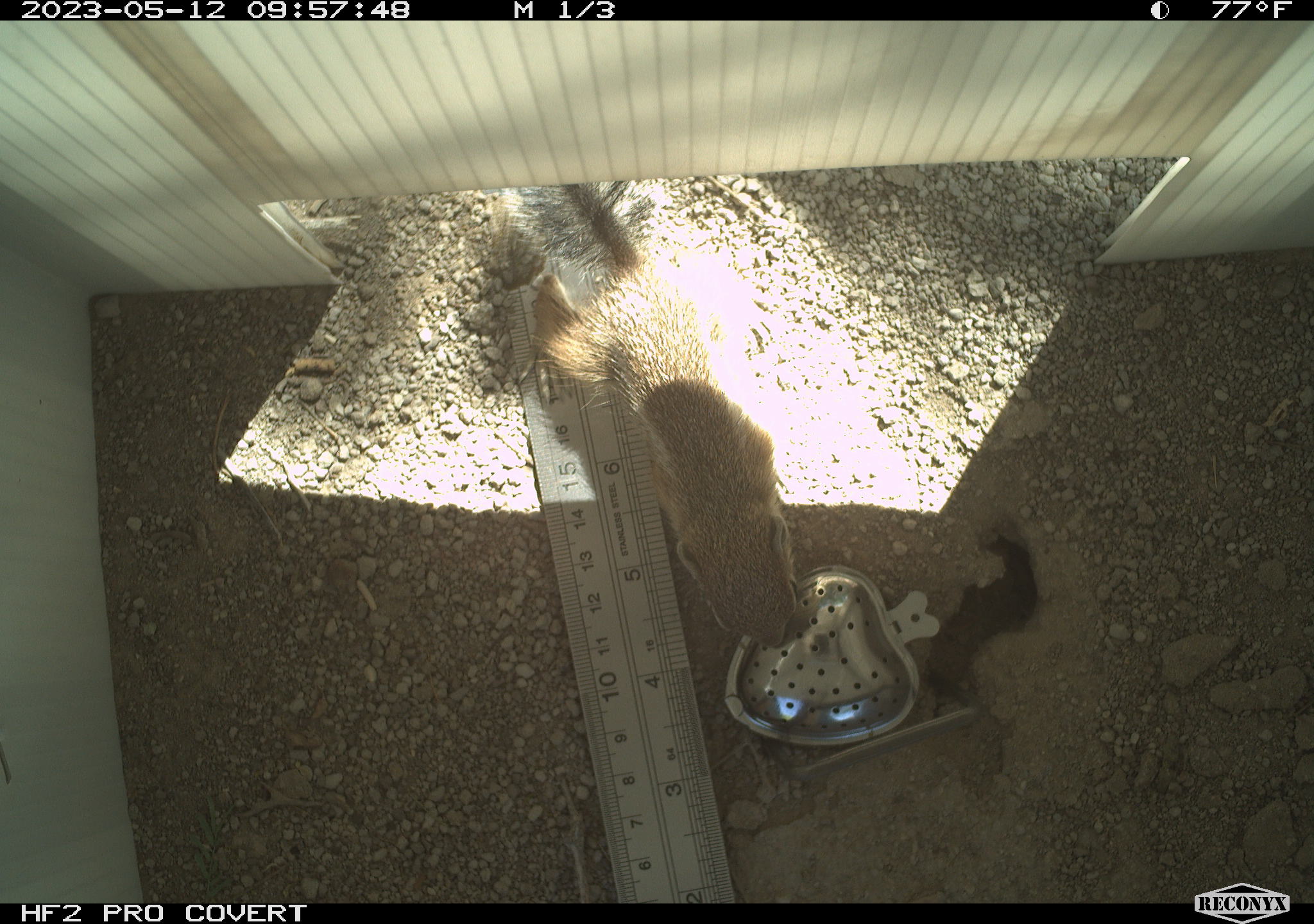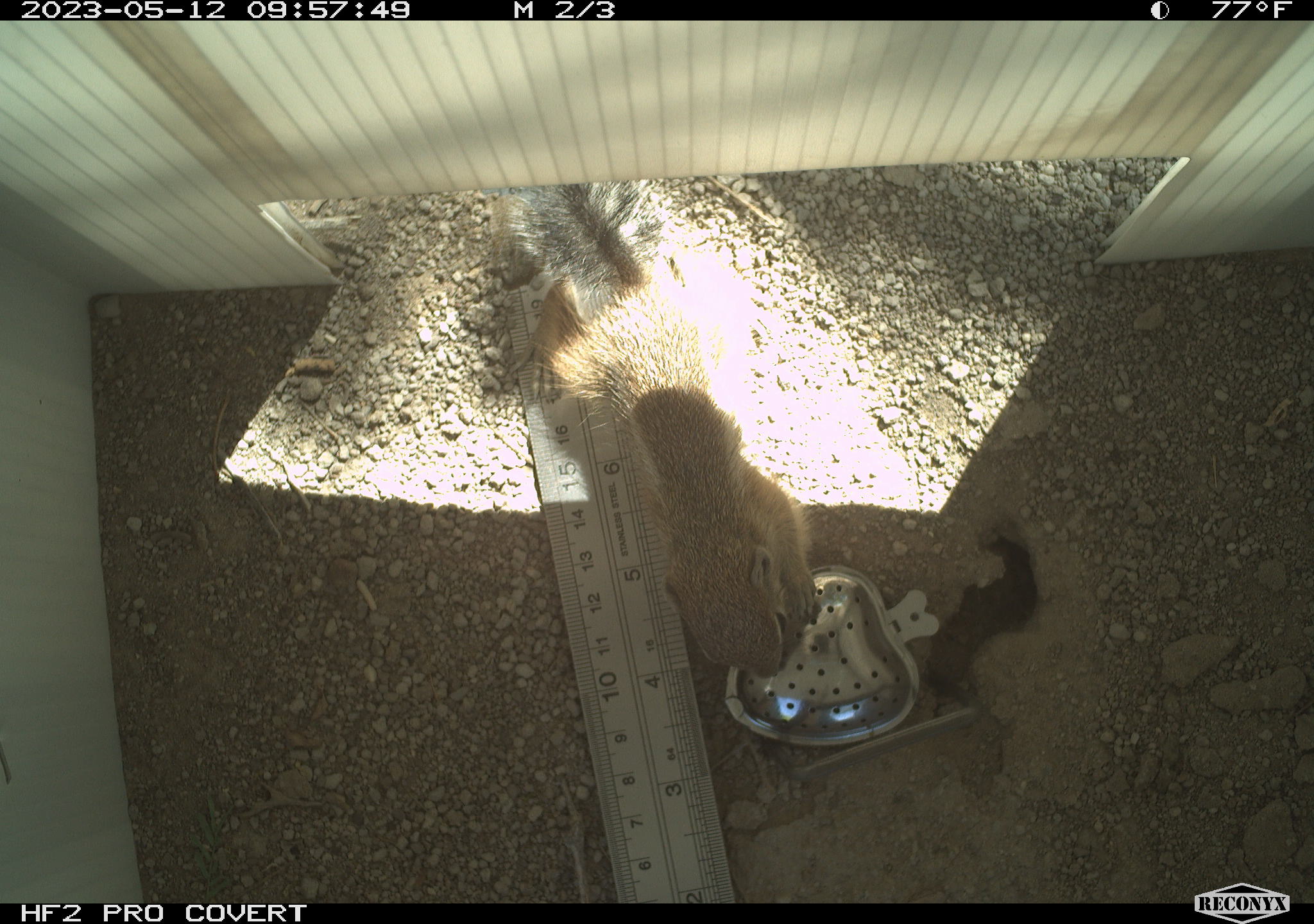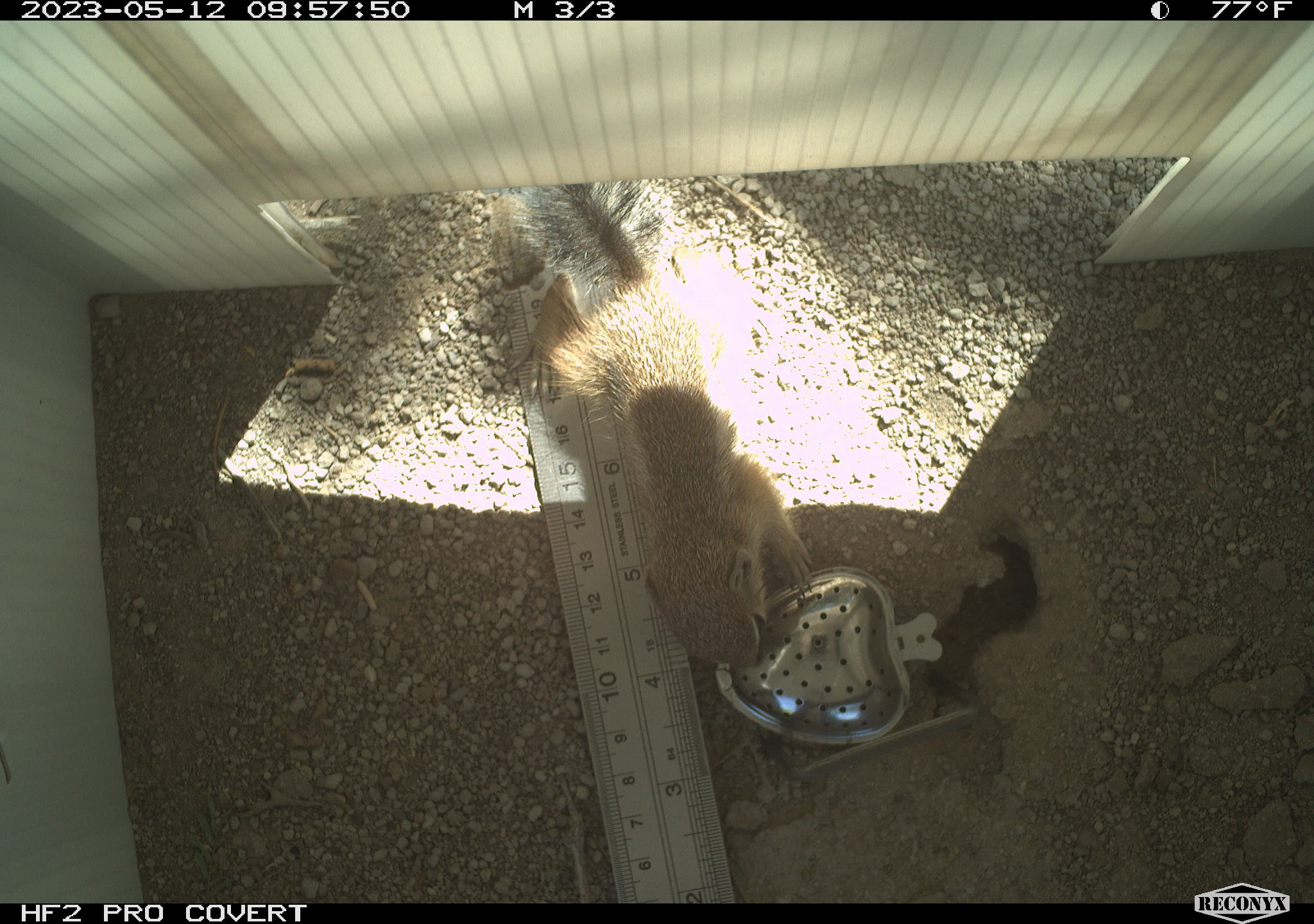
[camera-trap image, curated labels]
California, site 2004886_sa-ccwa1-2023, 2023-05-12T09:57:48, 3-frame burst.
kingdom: Animalia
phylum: Chordata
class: Mammalia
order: Rodentia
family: Sciuridae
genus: Ammospermophilus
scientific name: Ammospermophilus leucurus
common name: white-tailed antelope squirrel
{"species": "white-tailed antelope squirrel (Ammospermophilus leucurus)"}